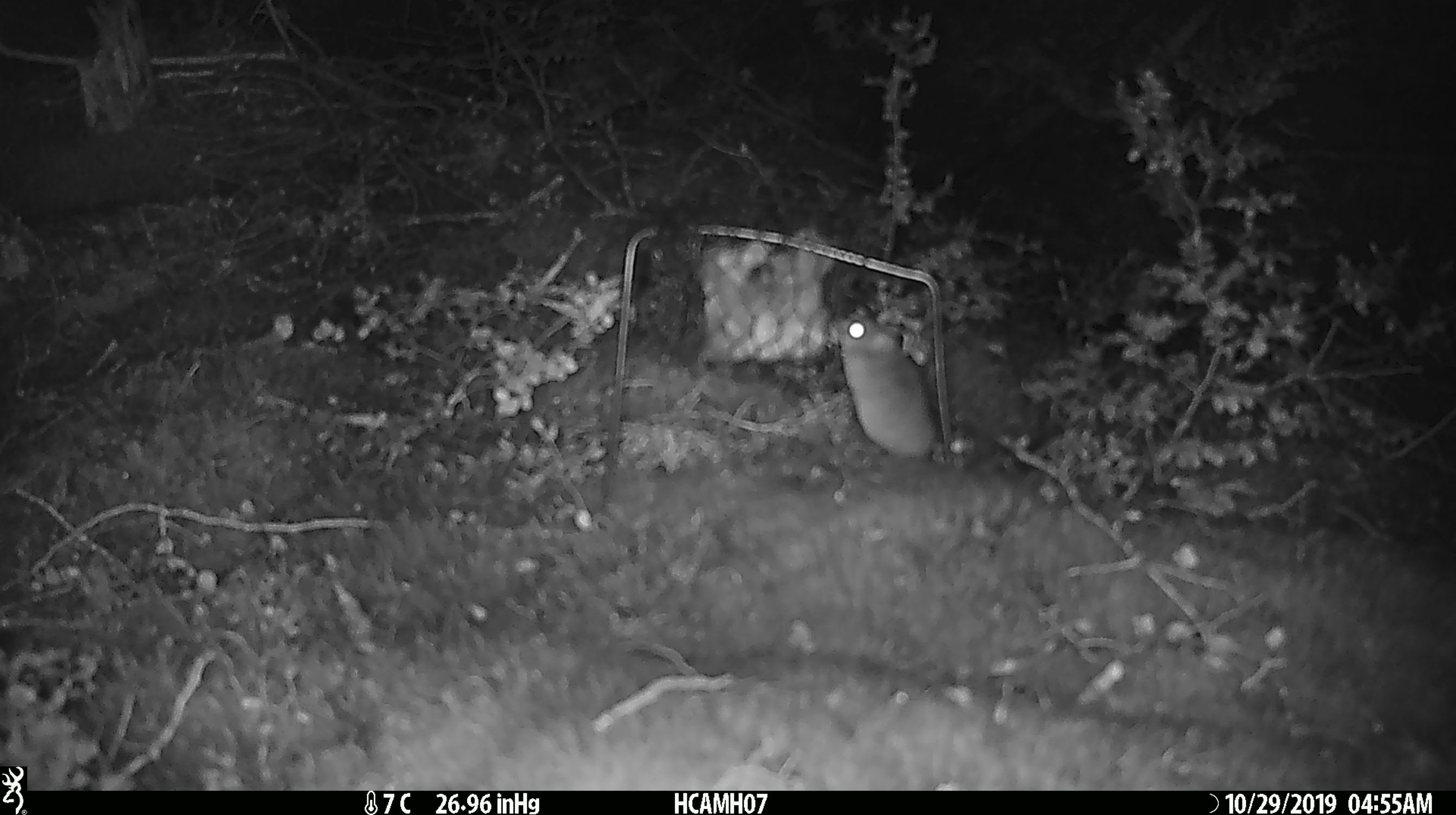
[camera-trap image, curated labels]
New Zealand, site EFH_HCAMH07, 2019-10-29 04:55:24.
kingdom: Animalia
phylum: Chordata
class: Mammalia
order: Rodentia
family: Muridae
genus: Mus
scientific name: Mus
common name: mouse